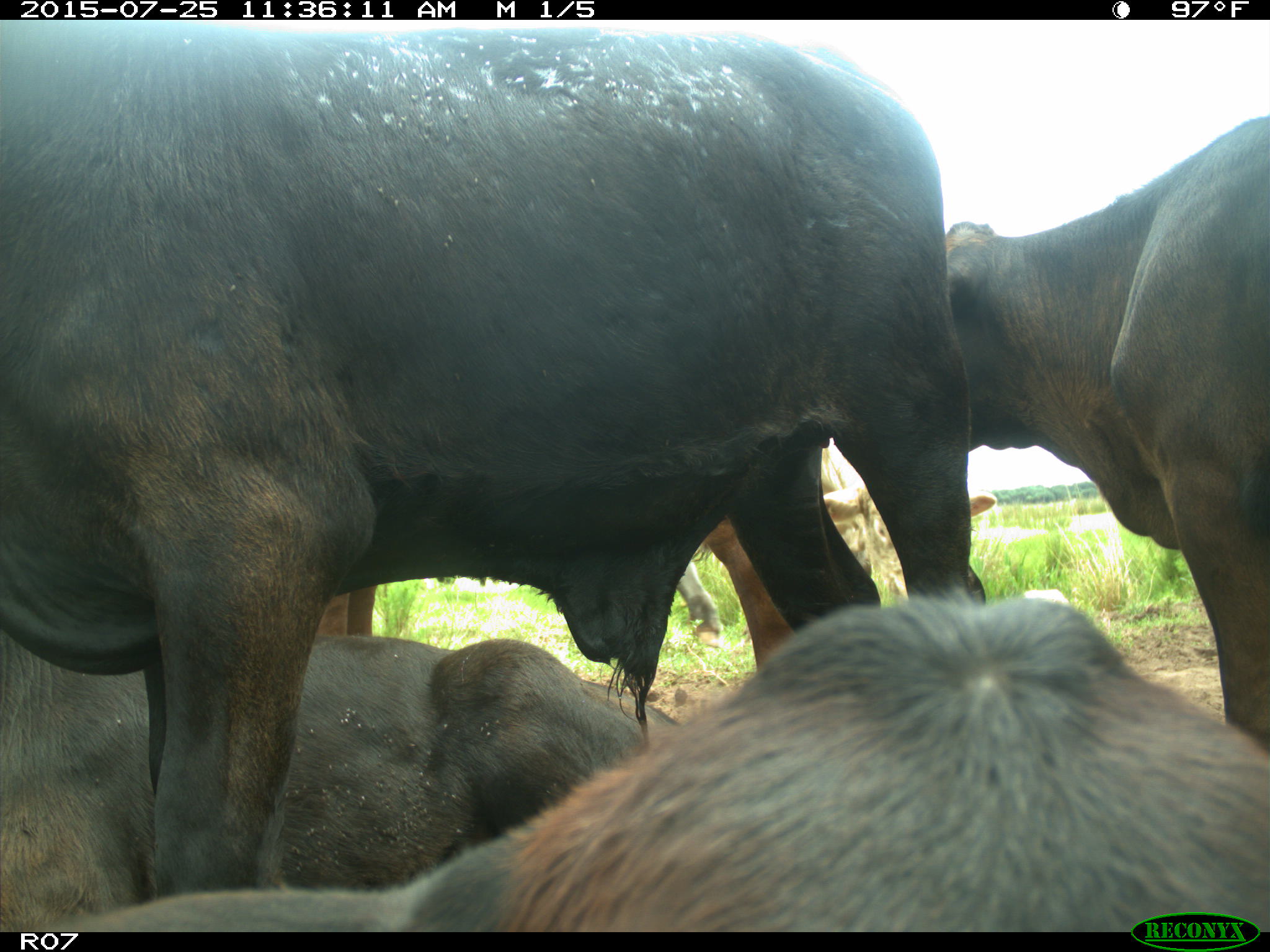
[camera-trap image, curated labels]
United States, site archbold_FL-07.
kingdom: Animalia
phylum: Chordata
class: Mammalia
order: Artiodactyla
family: Bovidae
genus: Bos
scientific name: Bos taurus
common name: domestic cow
Bos taurus (domestic cow).